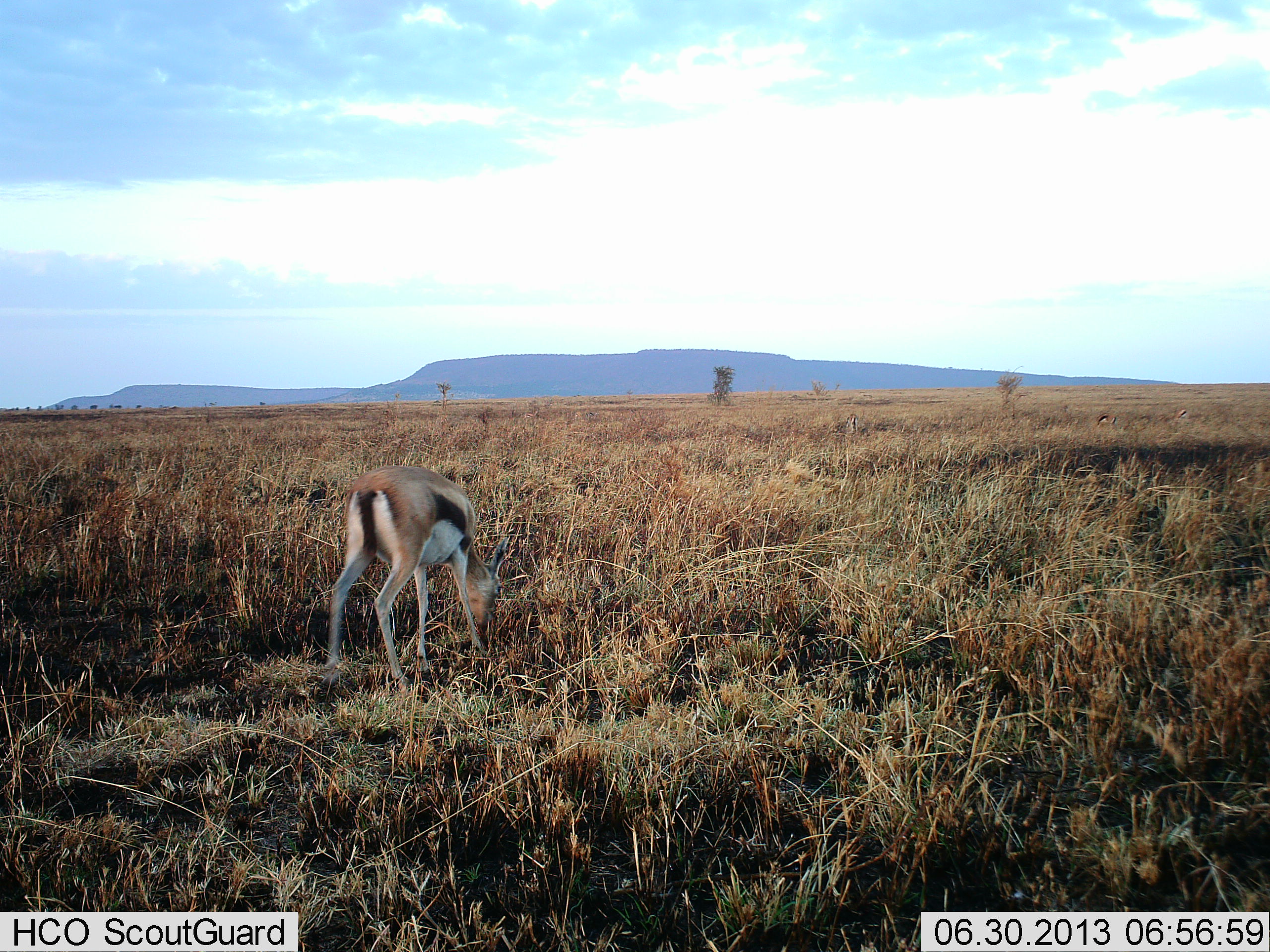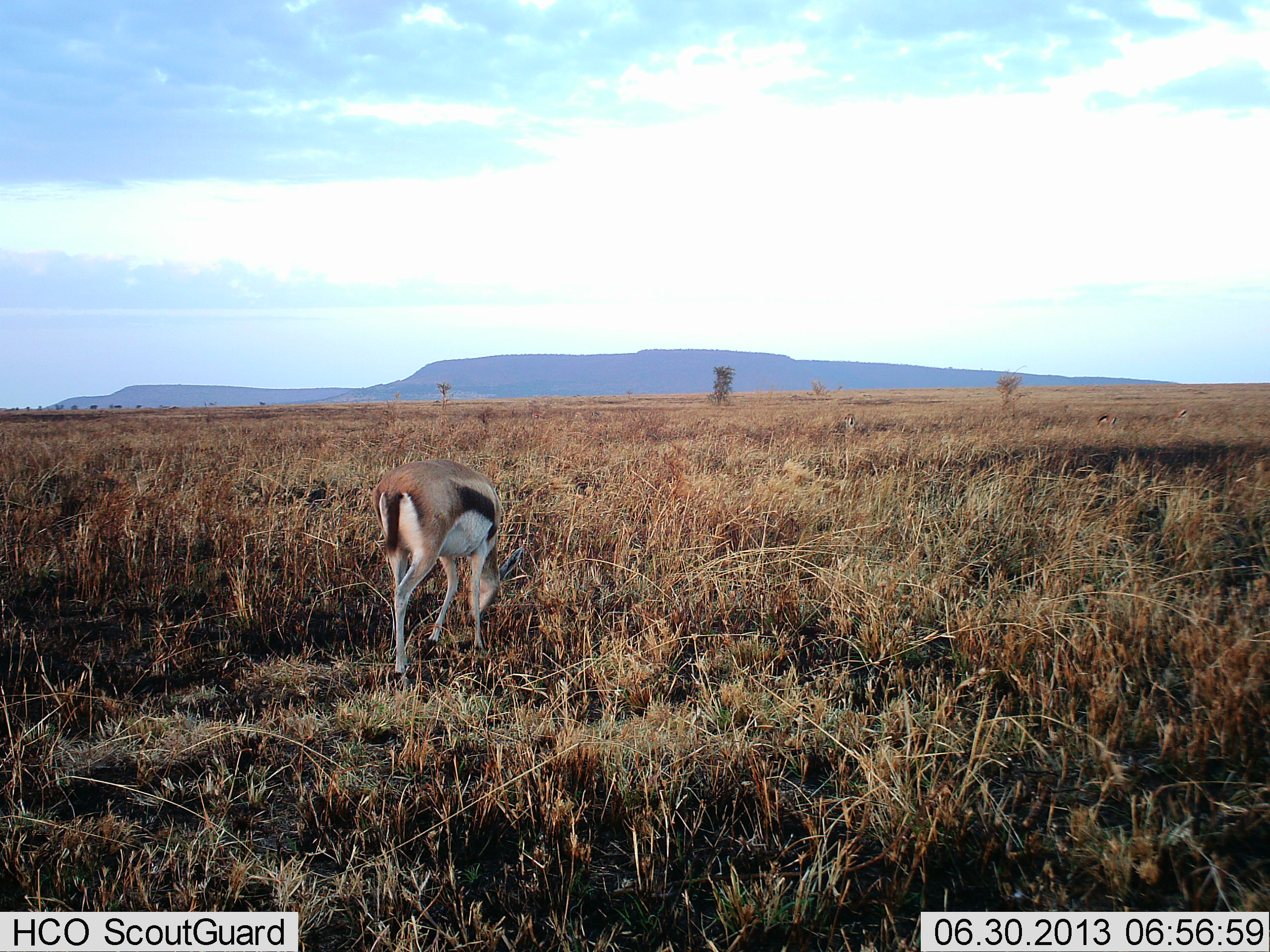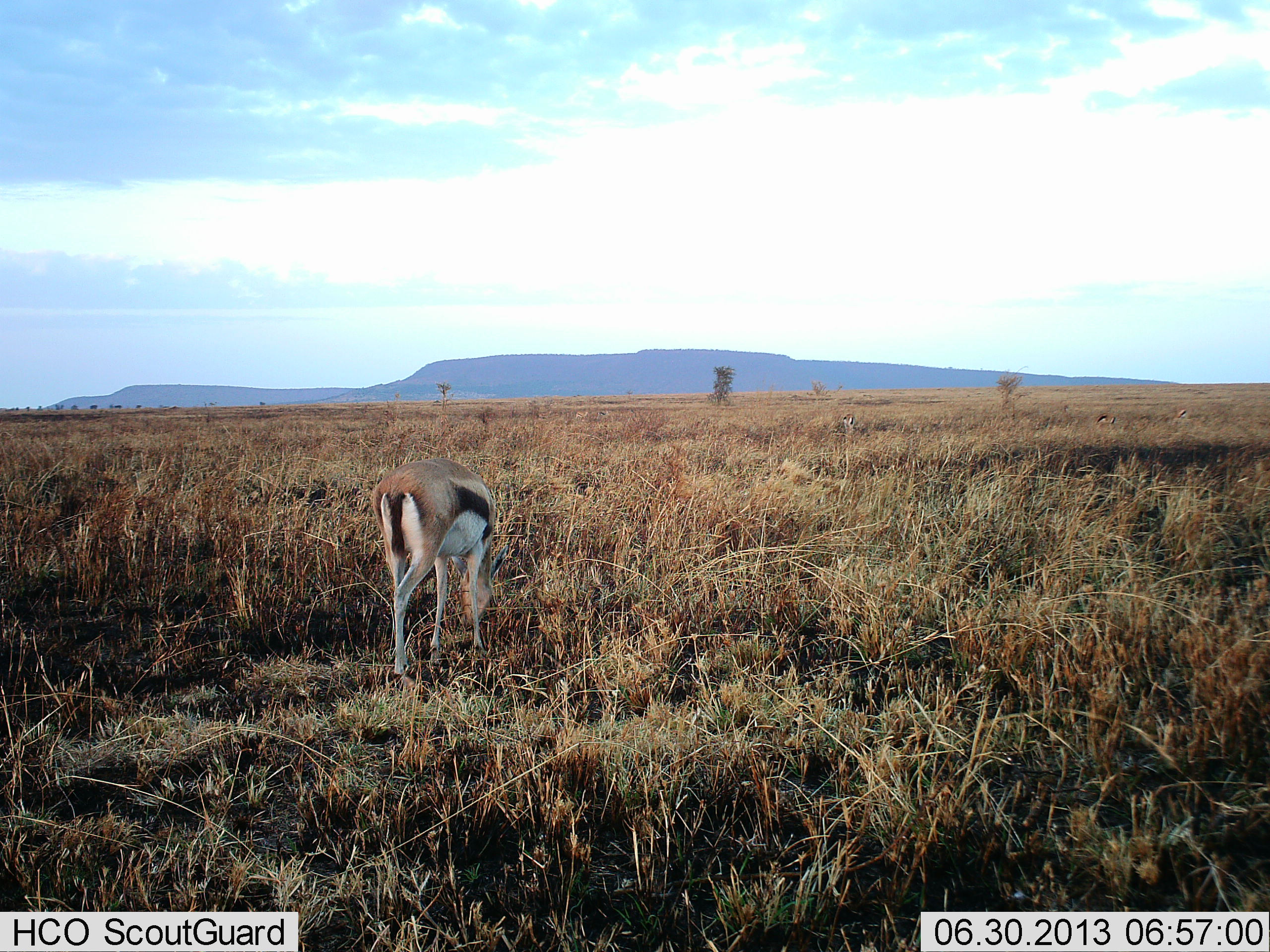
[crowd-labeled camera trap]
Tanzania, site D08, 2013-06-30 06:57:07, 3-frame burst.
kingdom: Animalia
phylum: Chordata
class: Mammalia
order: Artiodactyla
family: Bovidae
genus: Eudorcas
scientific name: Eudorcas thomsonii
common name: thomson's gazelle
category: gazellethomsons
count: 1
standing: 33%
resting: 0%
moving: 11%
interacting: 0%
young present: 0%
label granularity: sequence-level